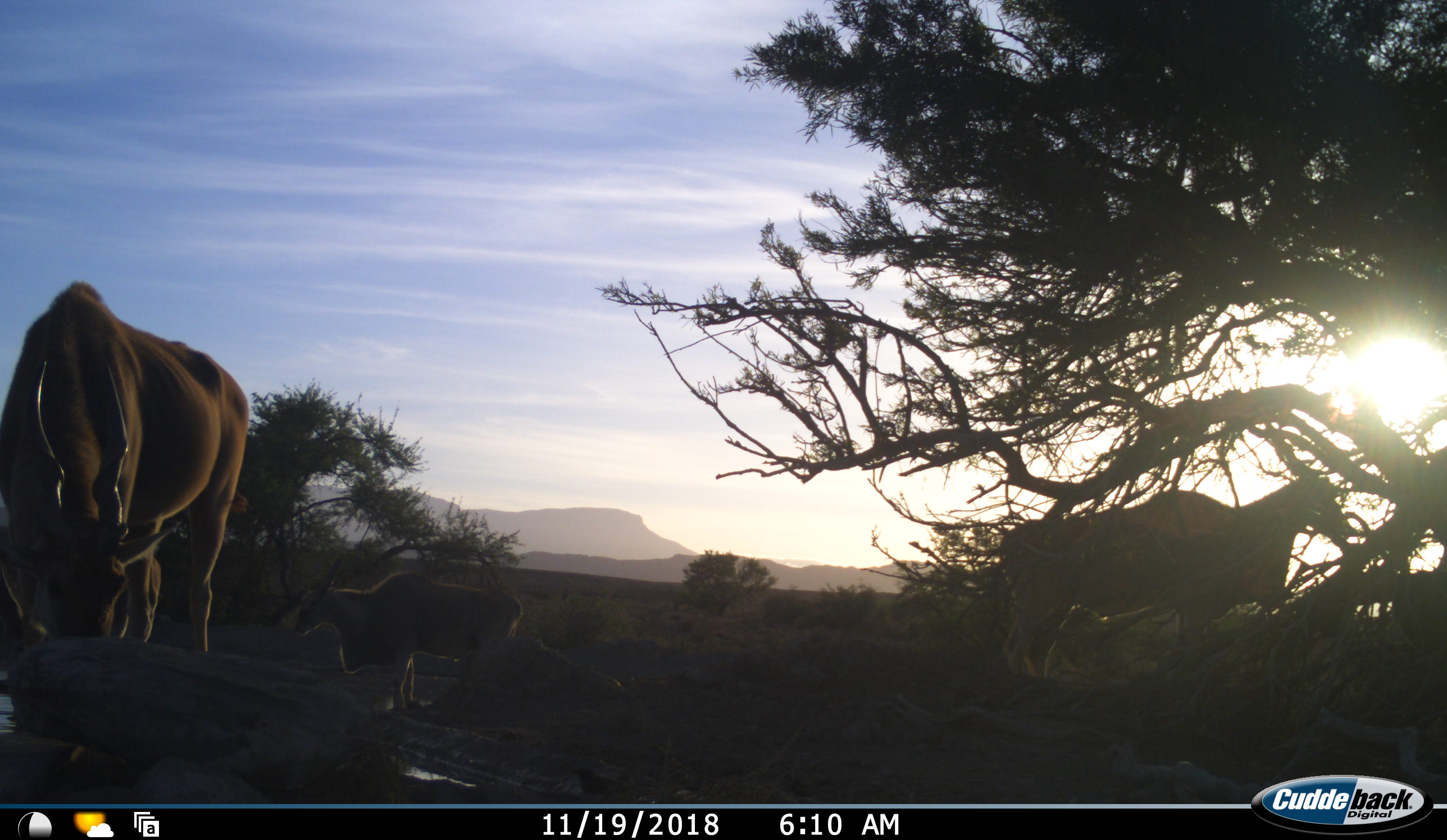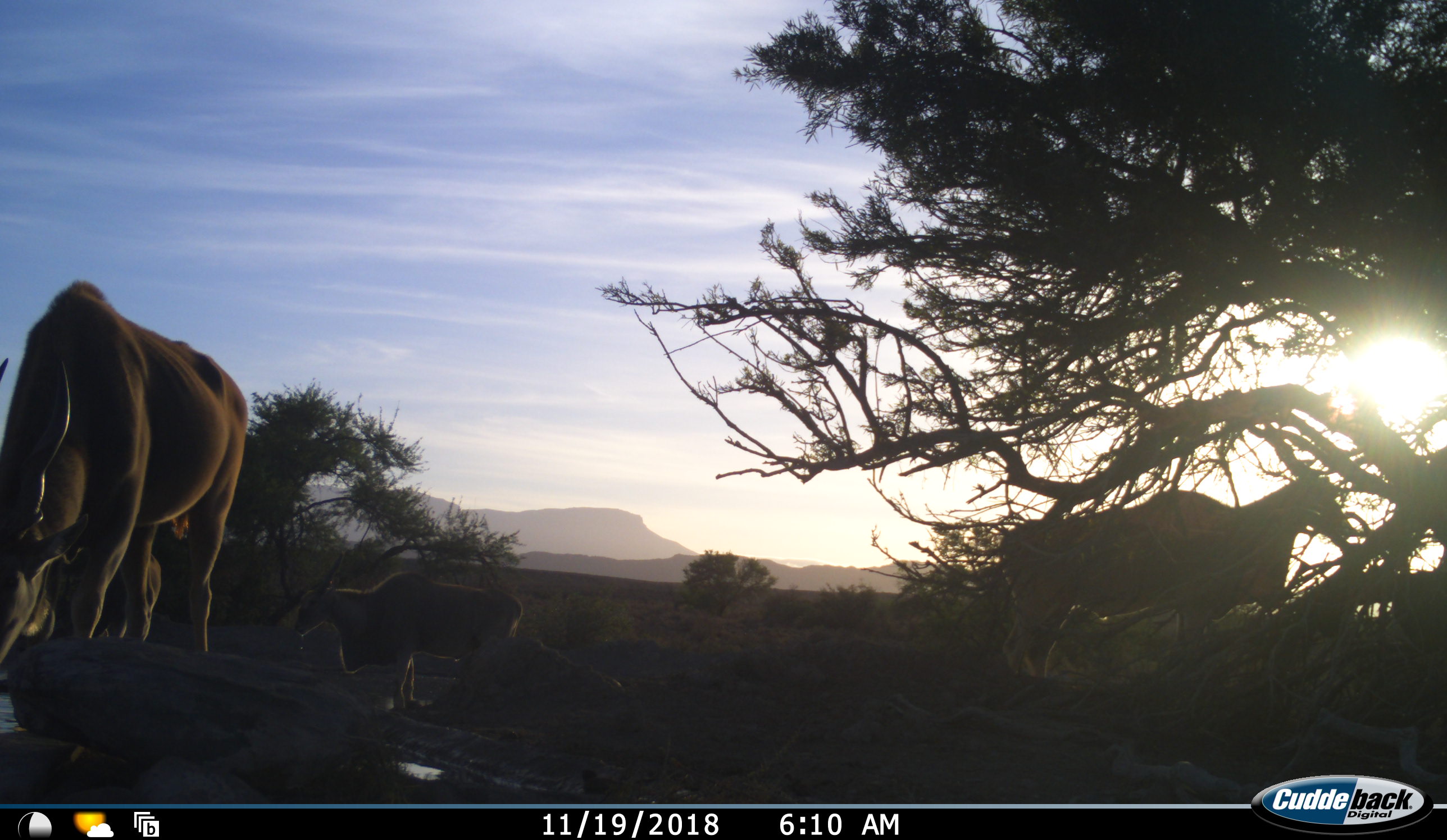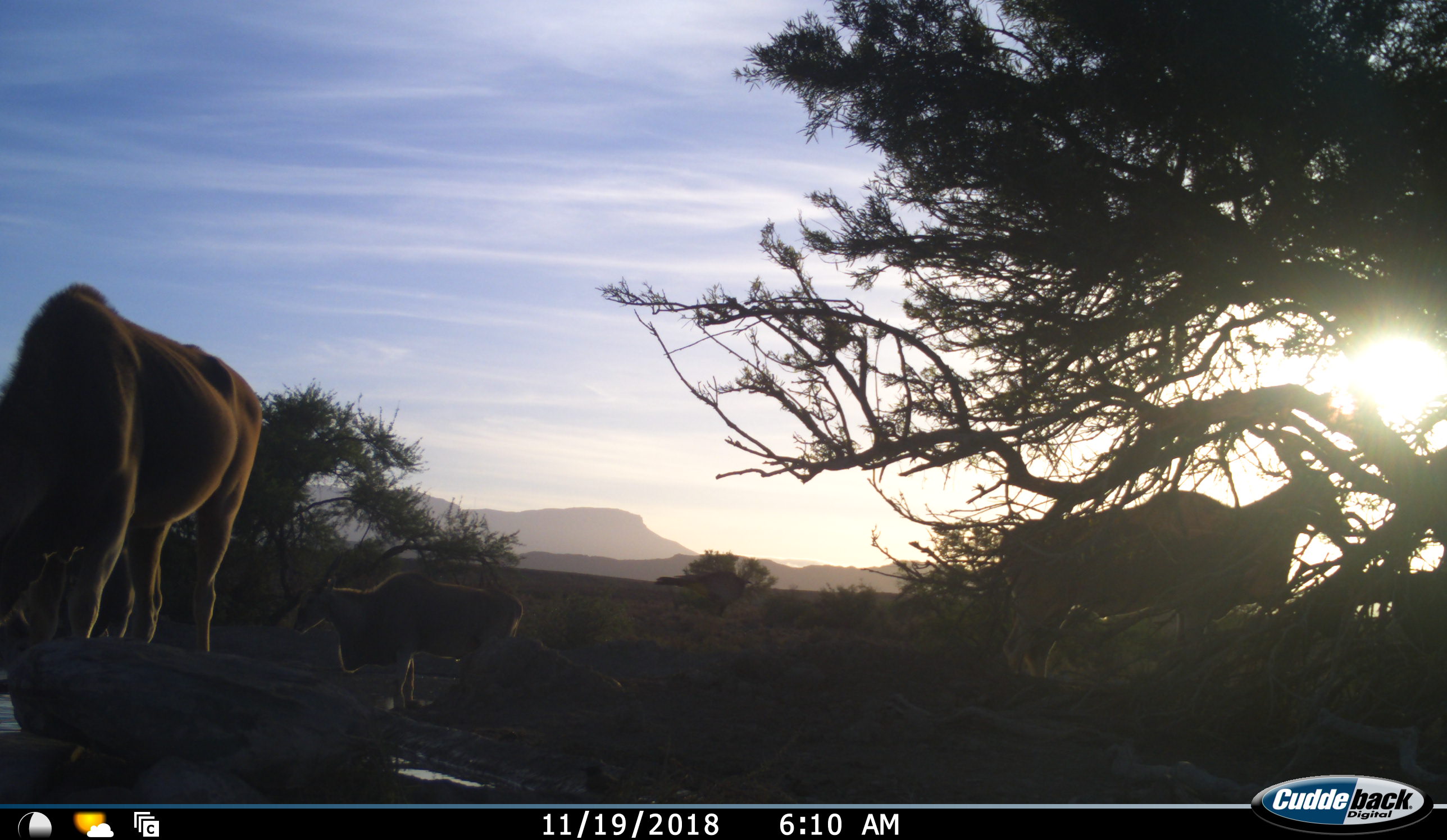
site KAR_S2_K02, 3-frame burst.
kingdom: Animalia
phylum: Chordata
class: Mammalia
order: Artiodactyla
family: Bovidae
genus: Tragelaphus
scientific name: Tragelaphus oryx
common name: eland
Eland (Tragelaphus oryx), count 3. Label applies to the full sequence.